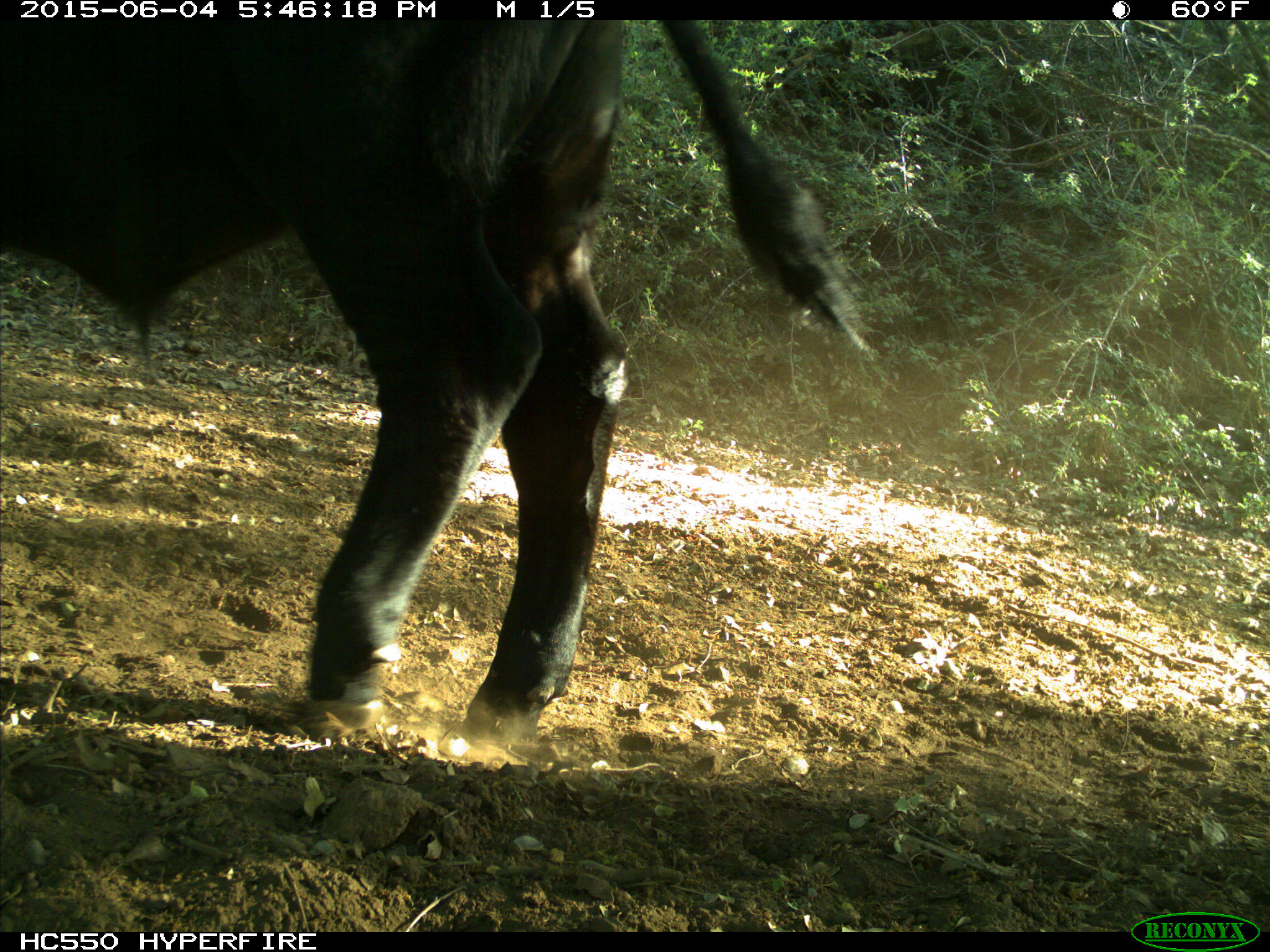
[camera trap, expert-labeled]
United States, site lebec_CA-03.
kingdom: Animalia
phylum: Chordata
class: Mammalia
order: Artiodactyla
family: Bovidae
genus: Bos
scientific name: Bos taurus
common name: domestic cow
Bos taurus (domestic cow).